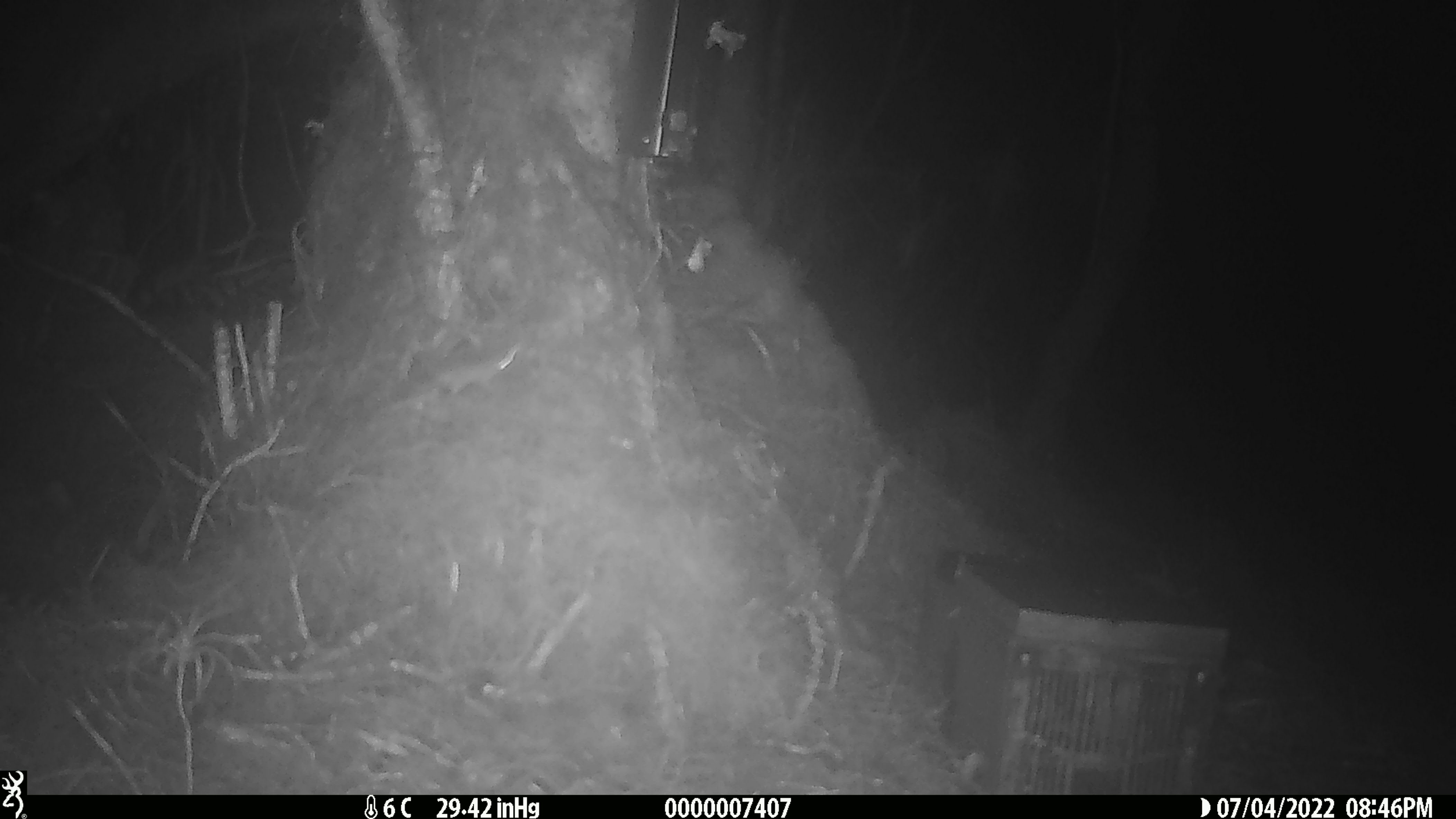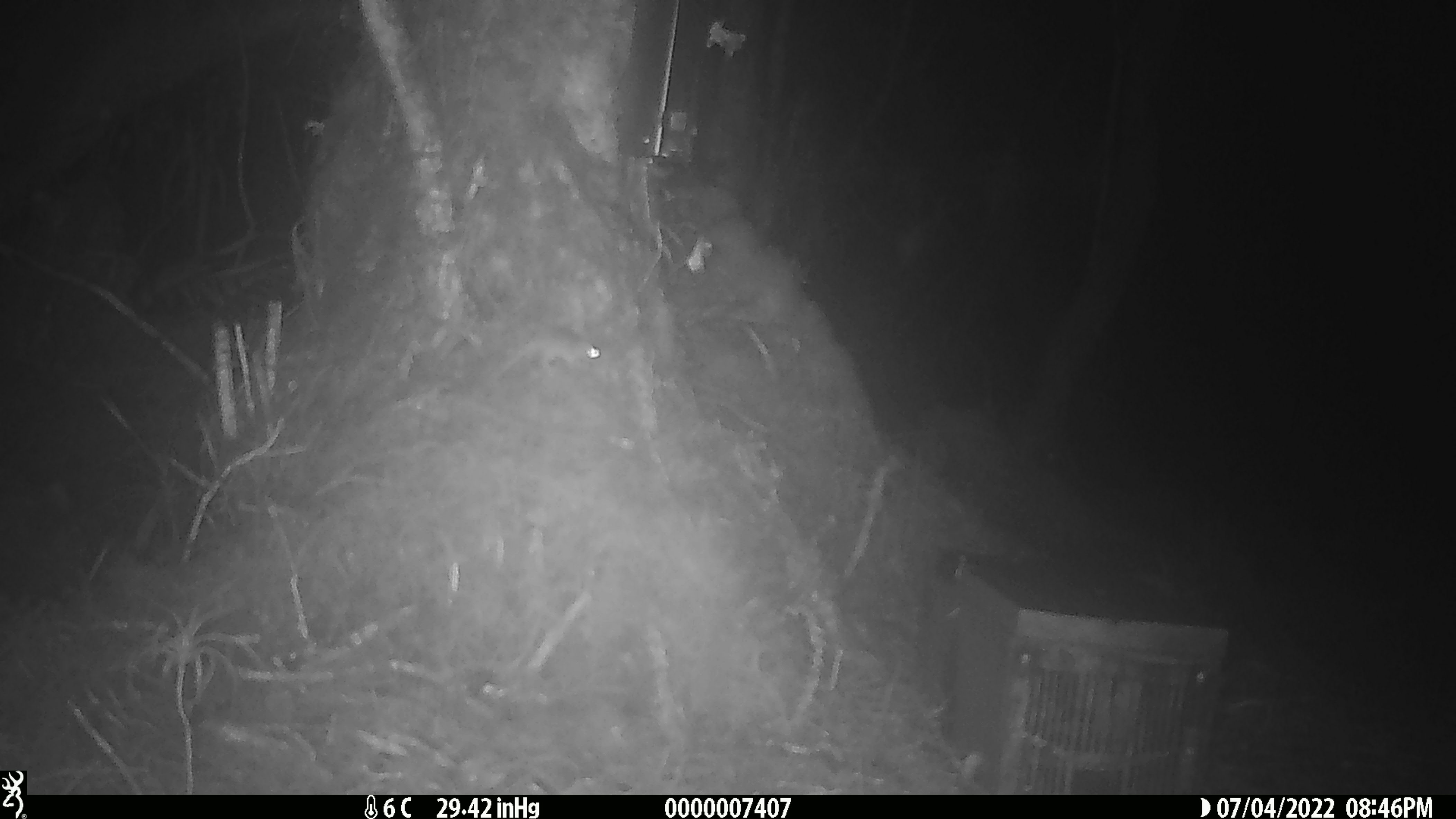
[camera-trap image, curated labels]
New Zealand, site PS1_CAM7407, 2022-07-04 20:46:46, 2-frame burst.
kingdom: Animalia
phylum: Chordata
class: Mammalia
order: Rodentia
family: Muridae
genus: Mus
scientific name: Mus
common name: mouse